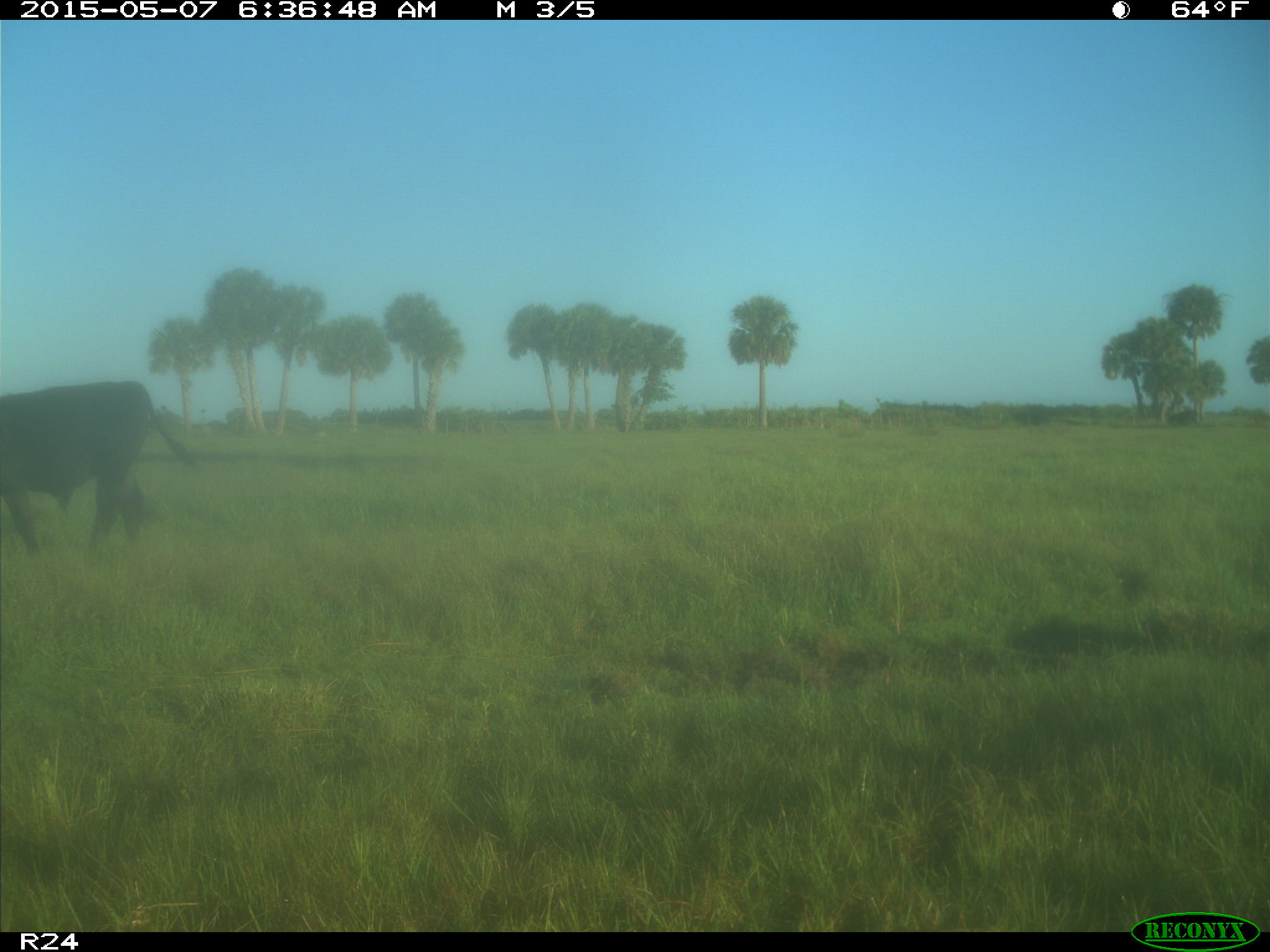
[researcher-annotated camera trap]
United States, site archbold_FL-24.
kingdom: Animalia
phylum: Chordata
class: Mammalia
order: Artiodactyla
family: Bovidae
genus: Bos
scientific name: Bos taurus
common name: domestic cow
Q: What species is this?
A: Bos taurus (domestic cow).